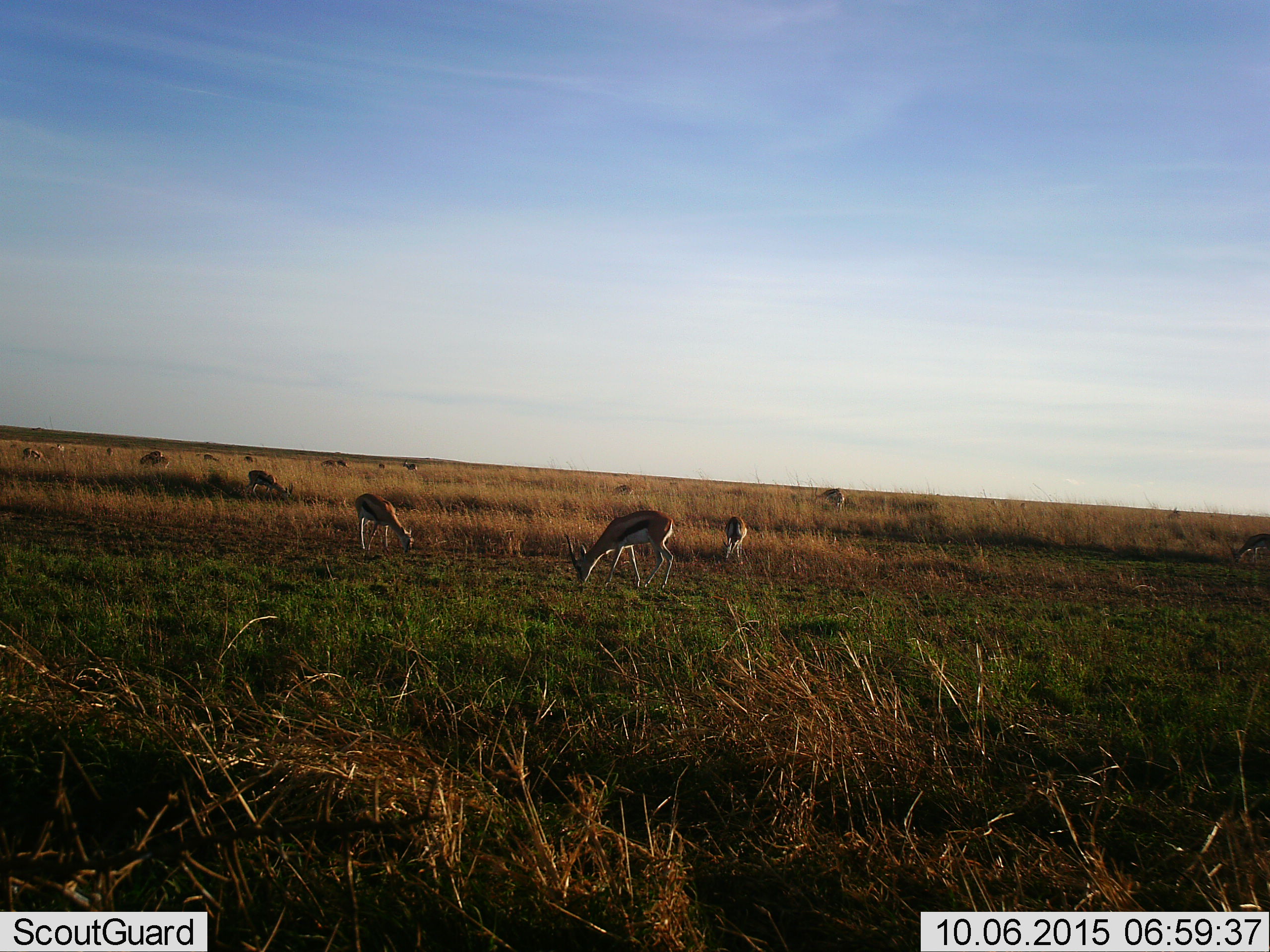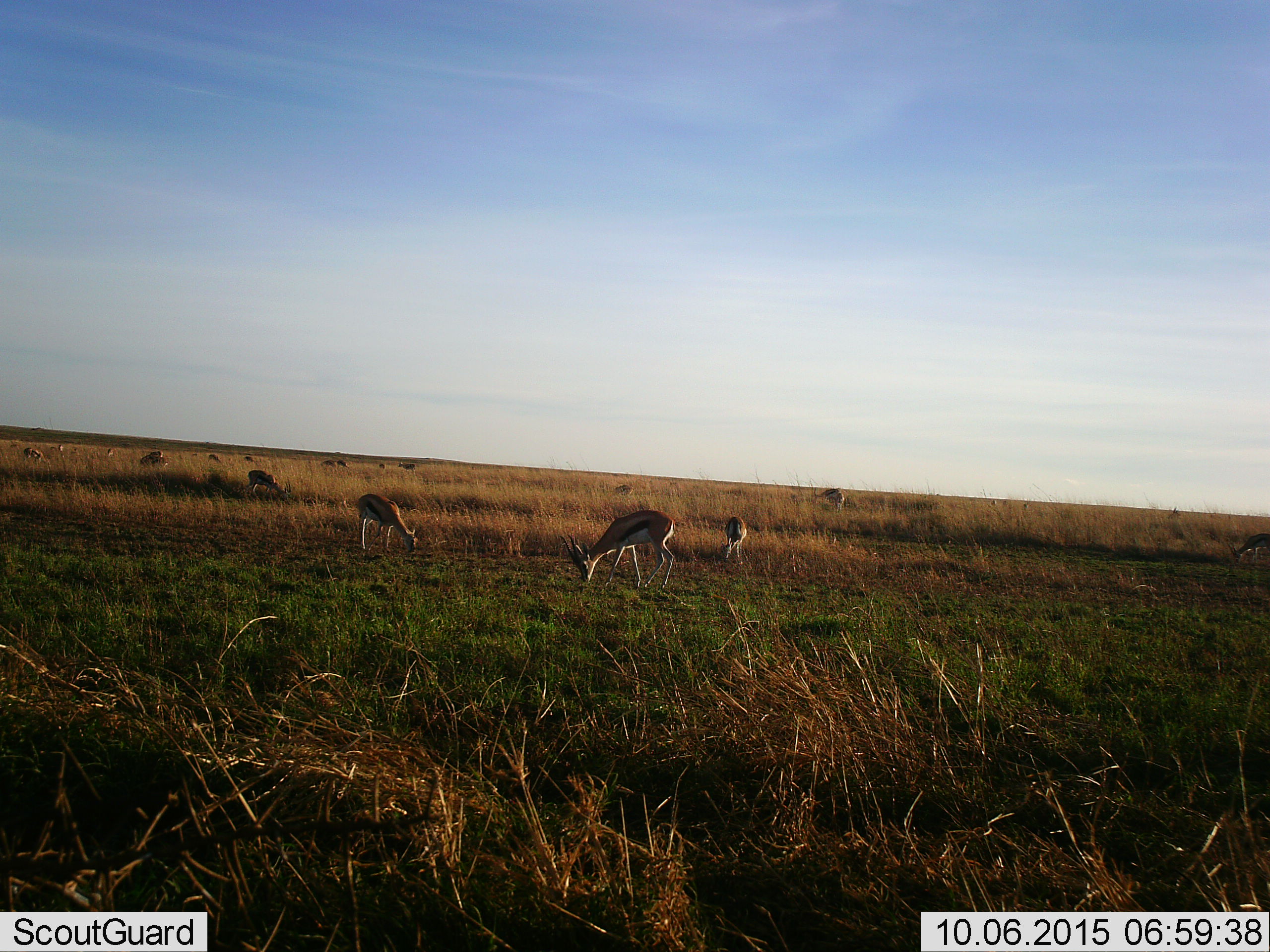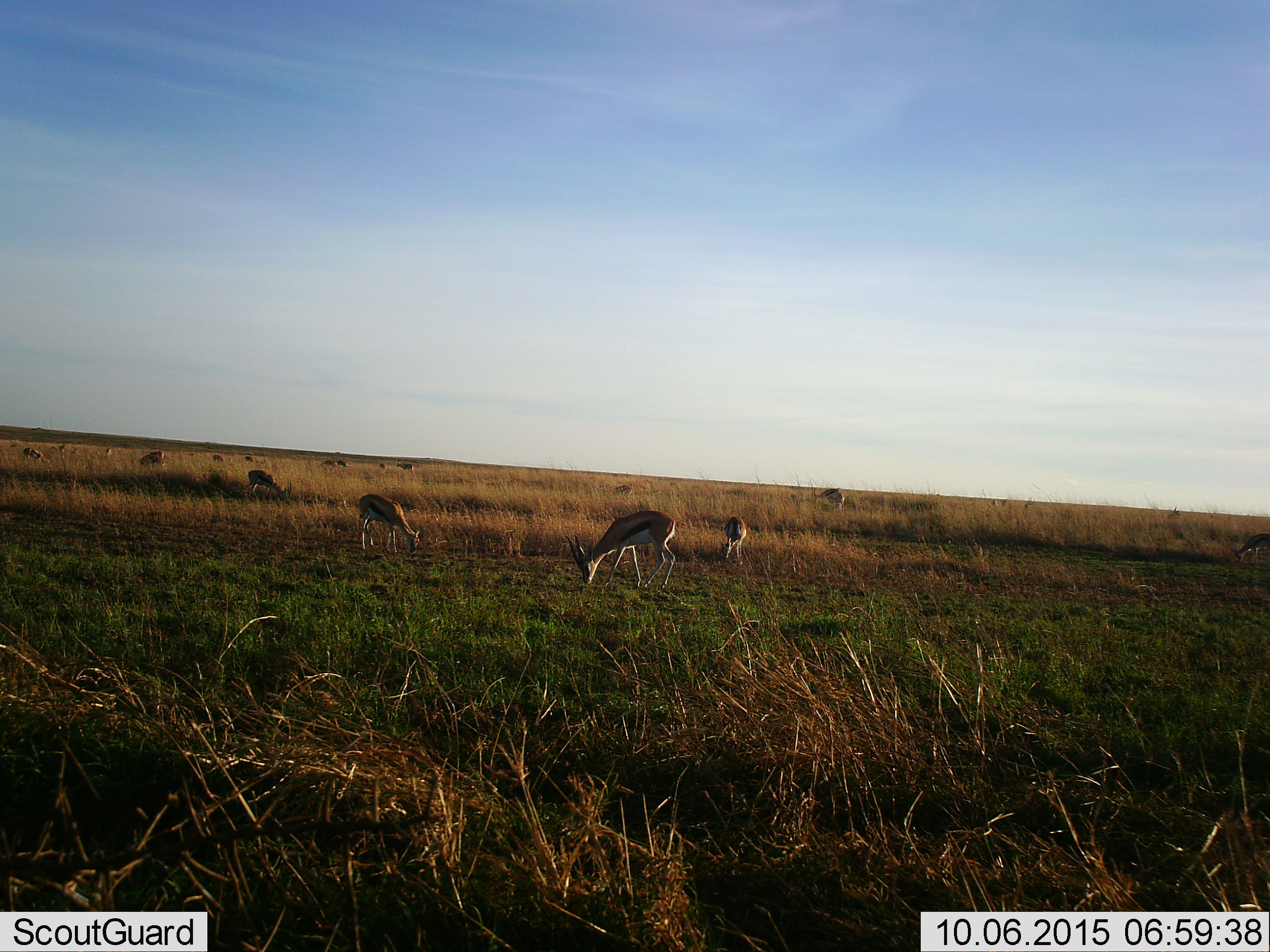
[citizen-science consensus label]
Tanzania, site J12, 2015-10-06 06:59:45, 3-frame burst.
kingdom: Animalia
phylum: Chordata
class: Mammalia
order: Artiodactyla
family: Bovidae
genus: Eudorcas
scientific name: Eudorcas thomsonii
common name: thomson's gazelle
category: gazellethomsons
Gazellethomsons (thomson's gazelle) (Eudorcas thomsonii), count 11-50. Behavior (volunteer vote fractions): standing 57%, resting 0%, moving 29%, interacting 0%. Young present (vote fraction): 0%. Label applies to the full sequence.